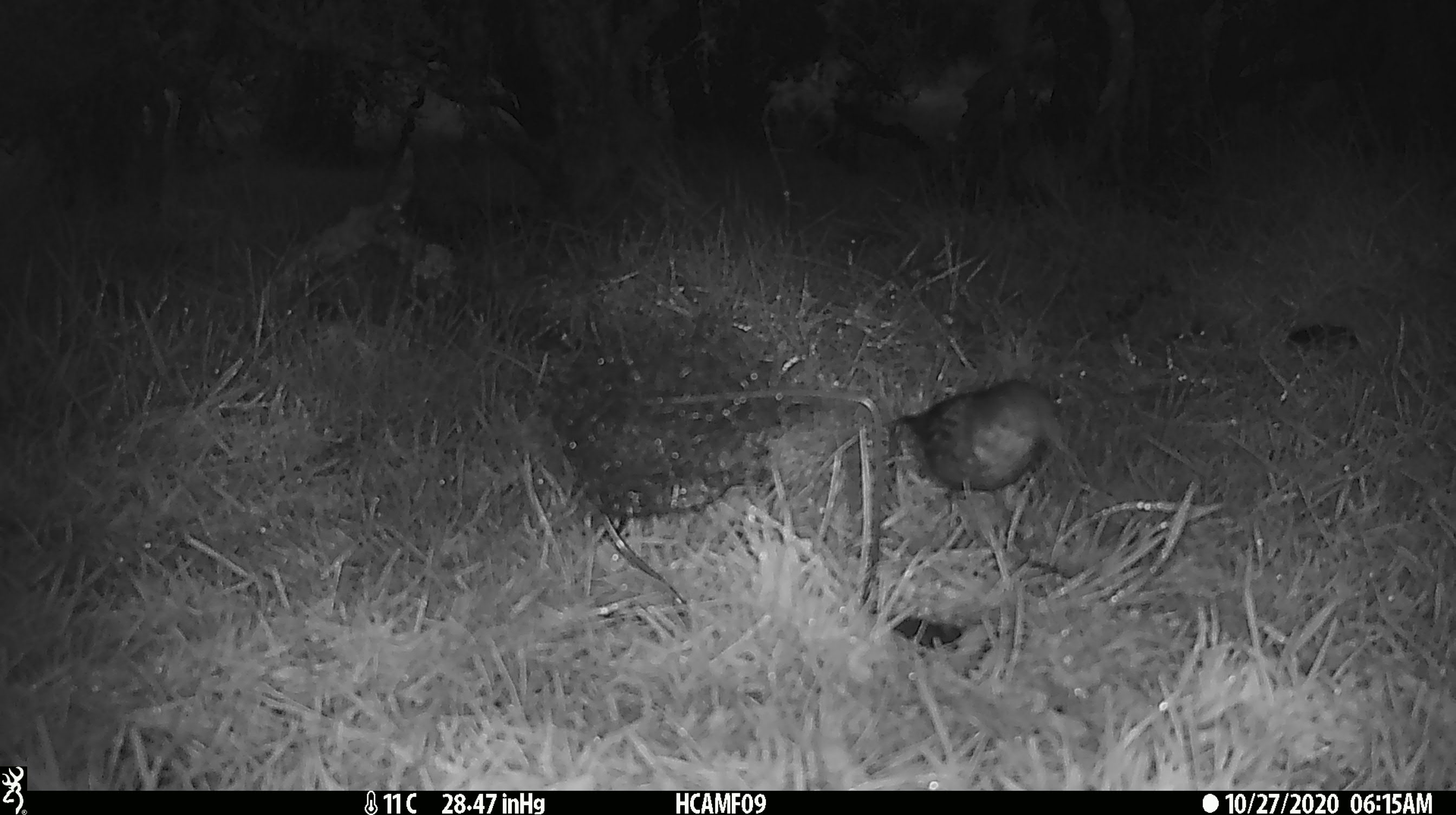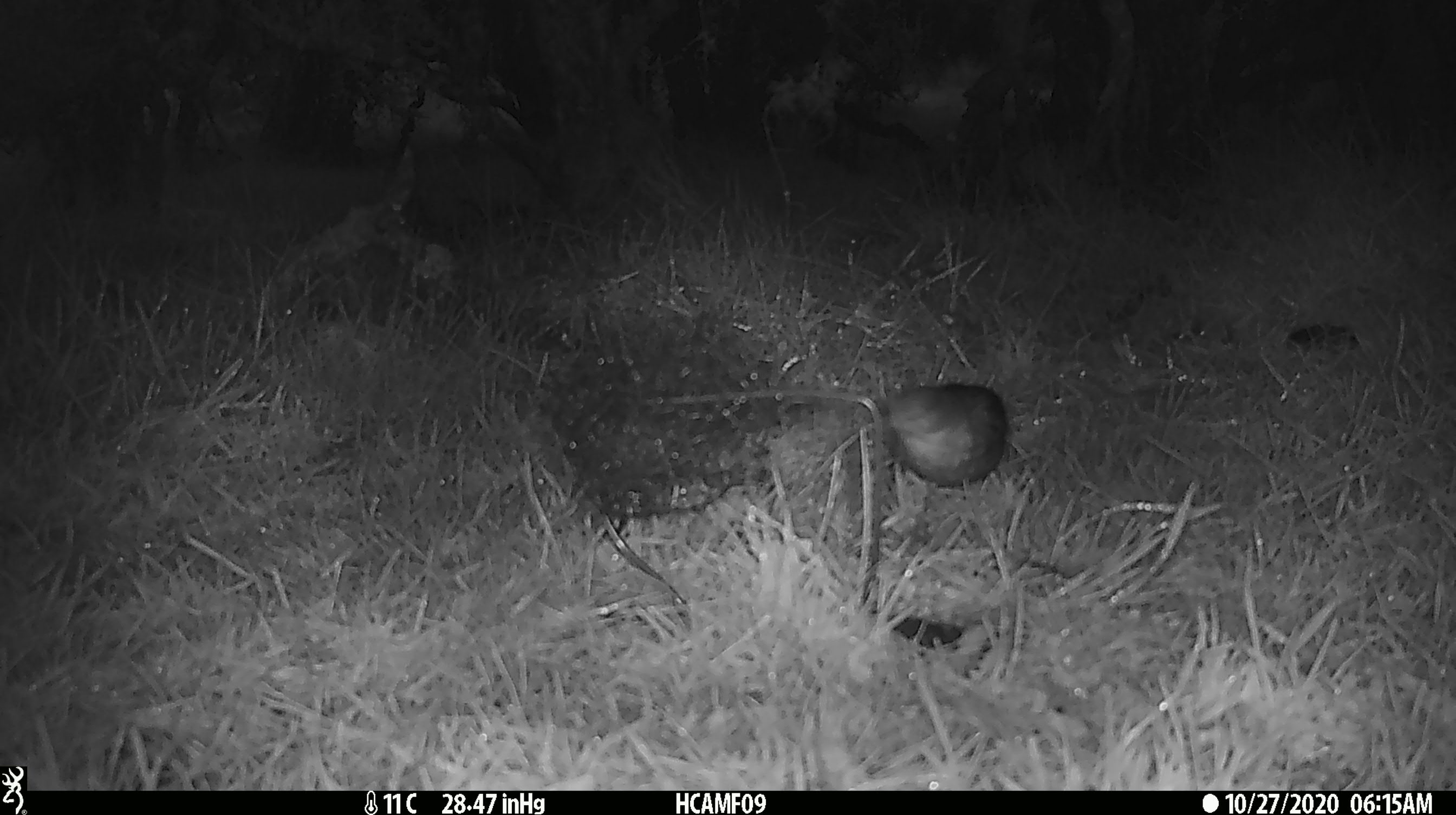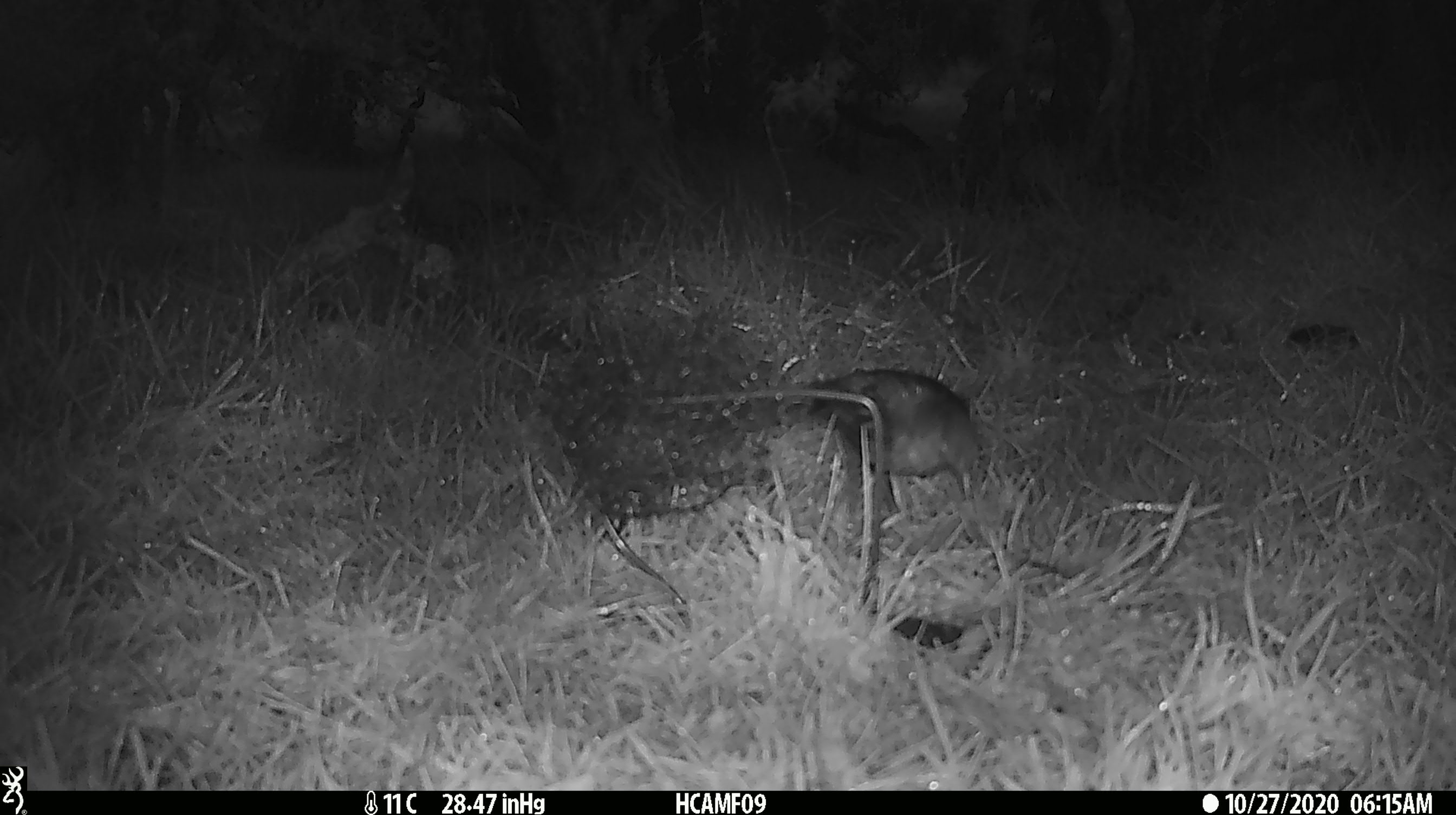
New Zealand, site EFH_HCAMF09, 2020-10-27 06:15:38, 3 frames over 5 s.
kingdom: Animalia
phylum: Chordata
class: Aves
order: Passeriformes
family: Turdidae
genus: Turdus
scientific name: Turdus philomelos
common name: song thrush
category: thrush